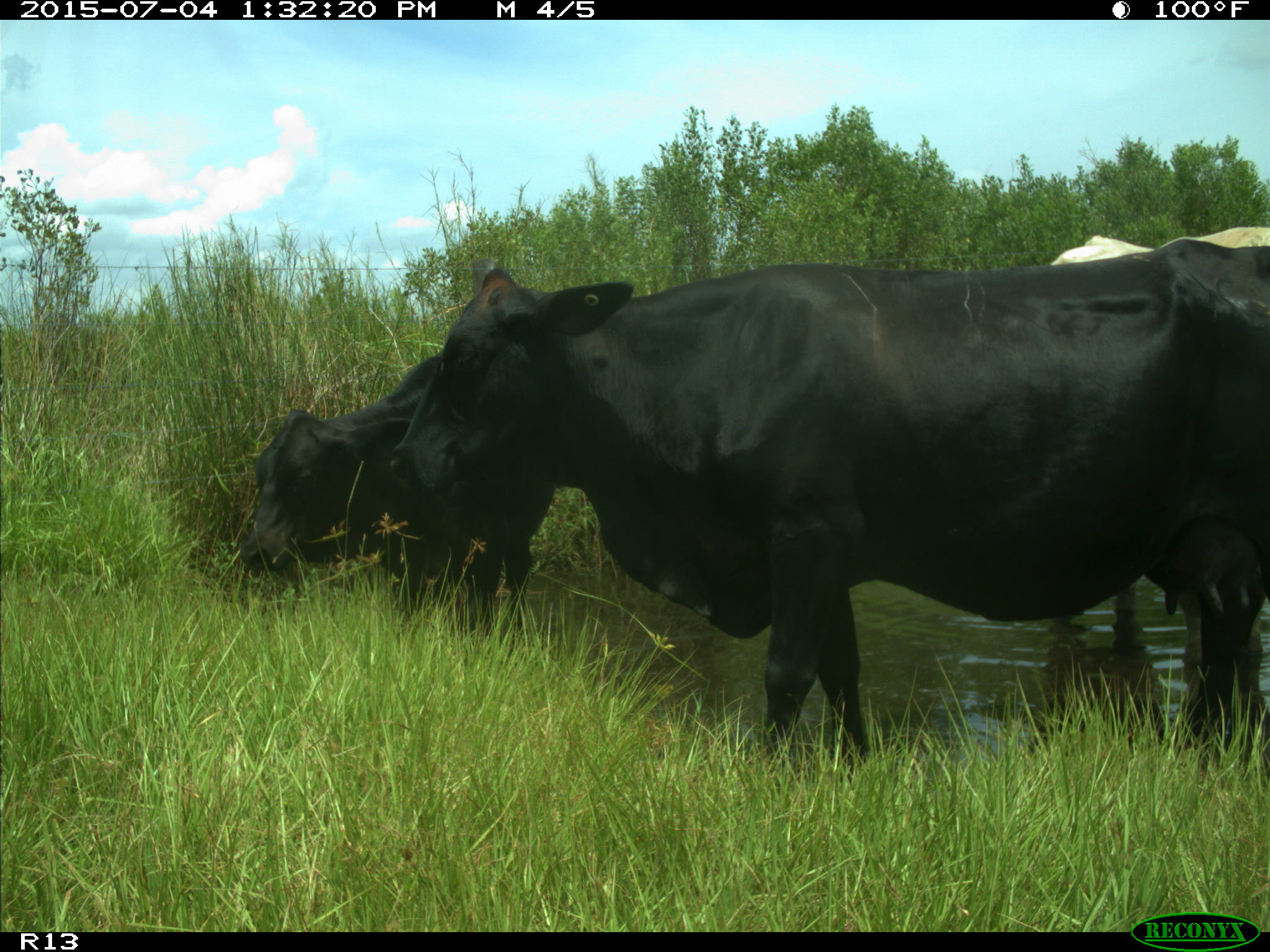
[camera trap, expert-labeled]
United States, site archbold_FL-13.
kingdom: Animalia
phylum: Chordata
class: Mammalia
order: Artiodactyla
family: Bovidae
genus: Bos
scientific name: Bos taurus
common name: domestic cow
Bos taurus (domestic cow).